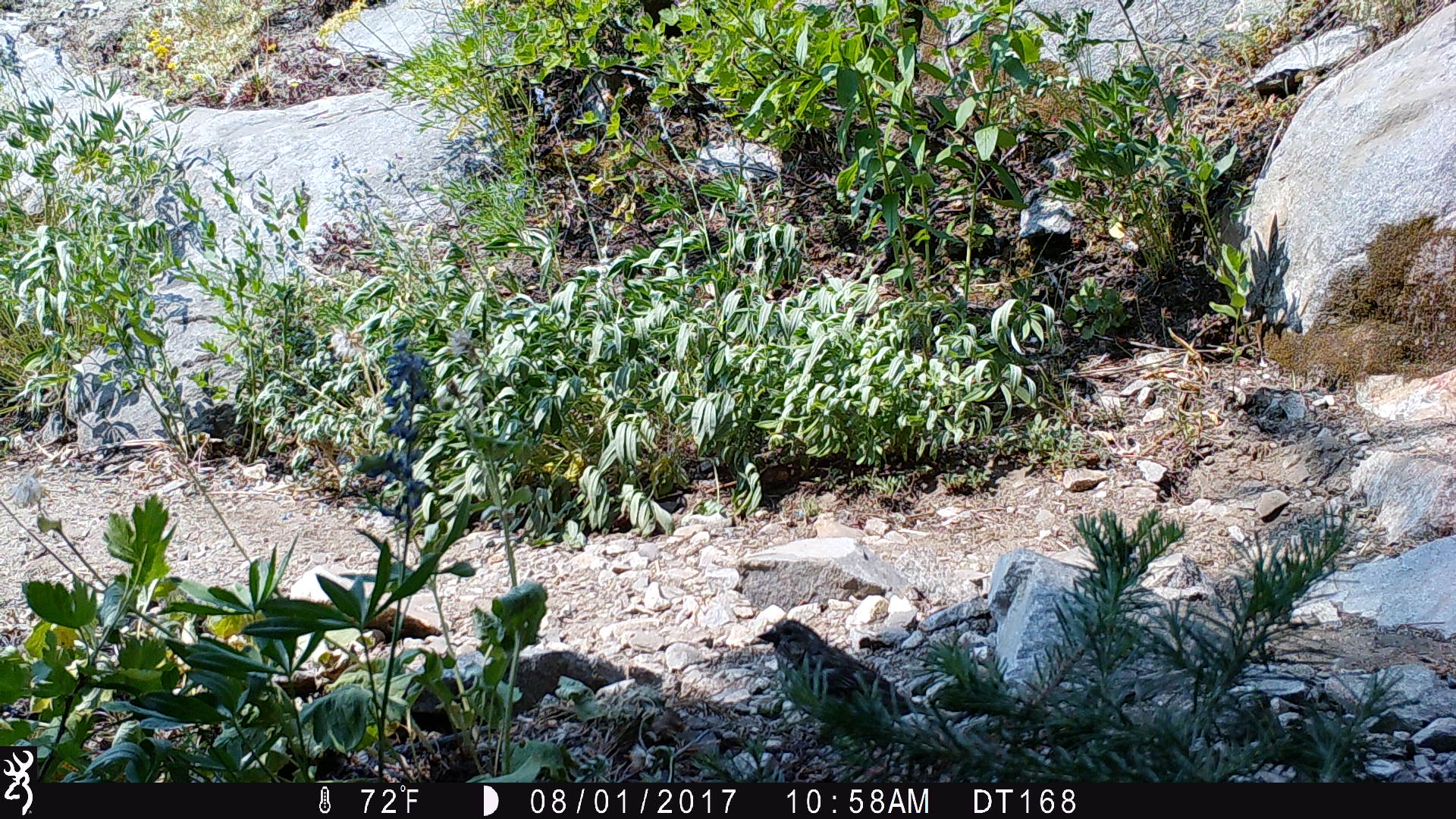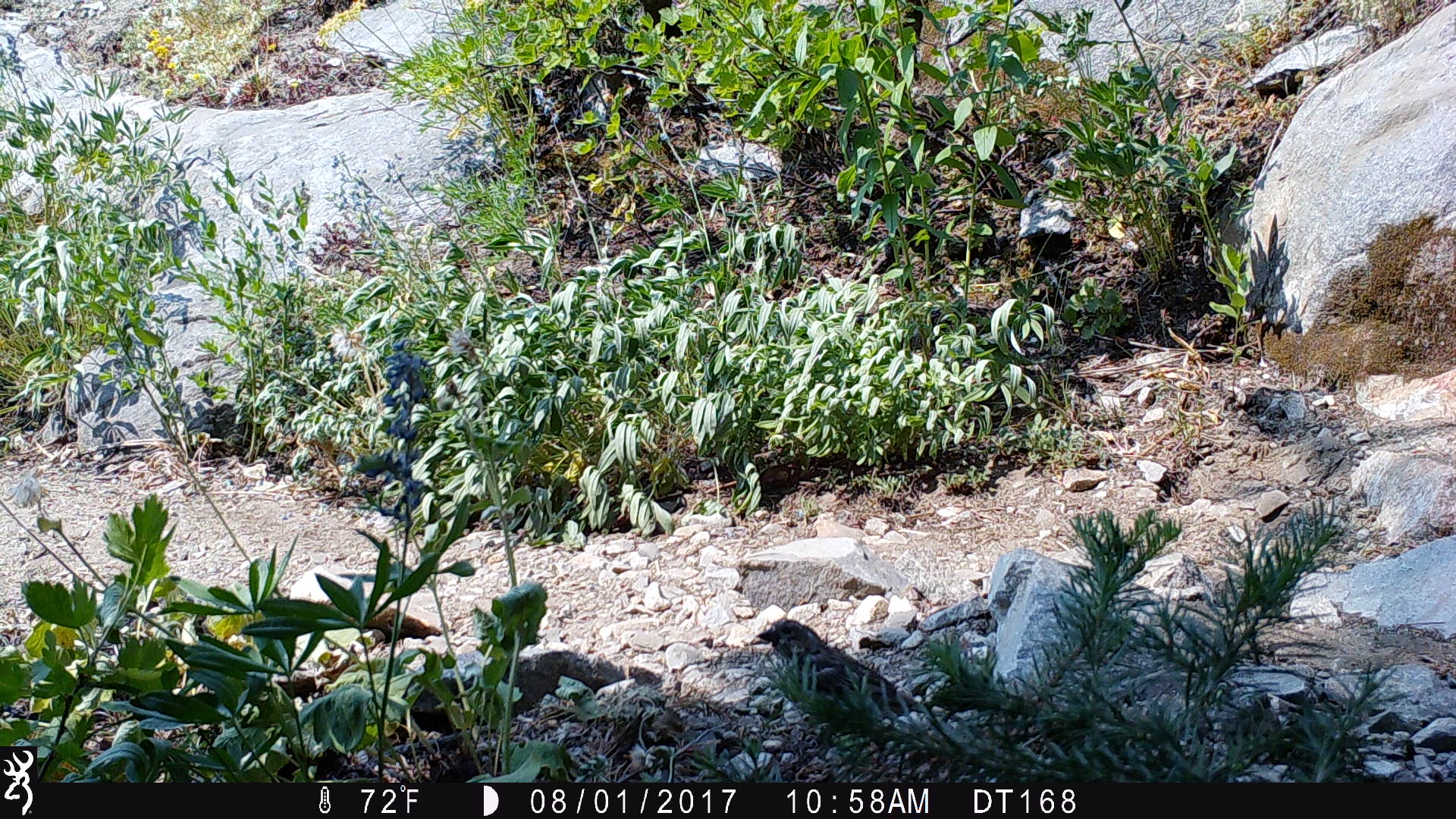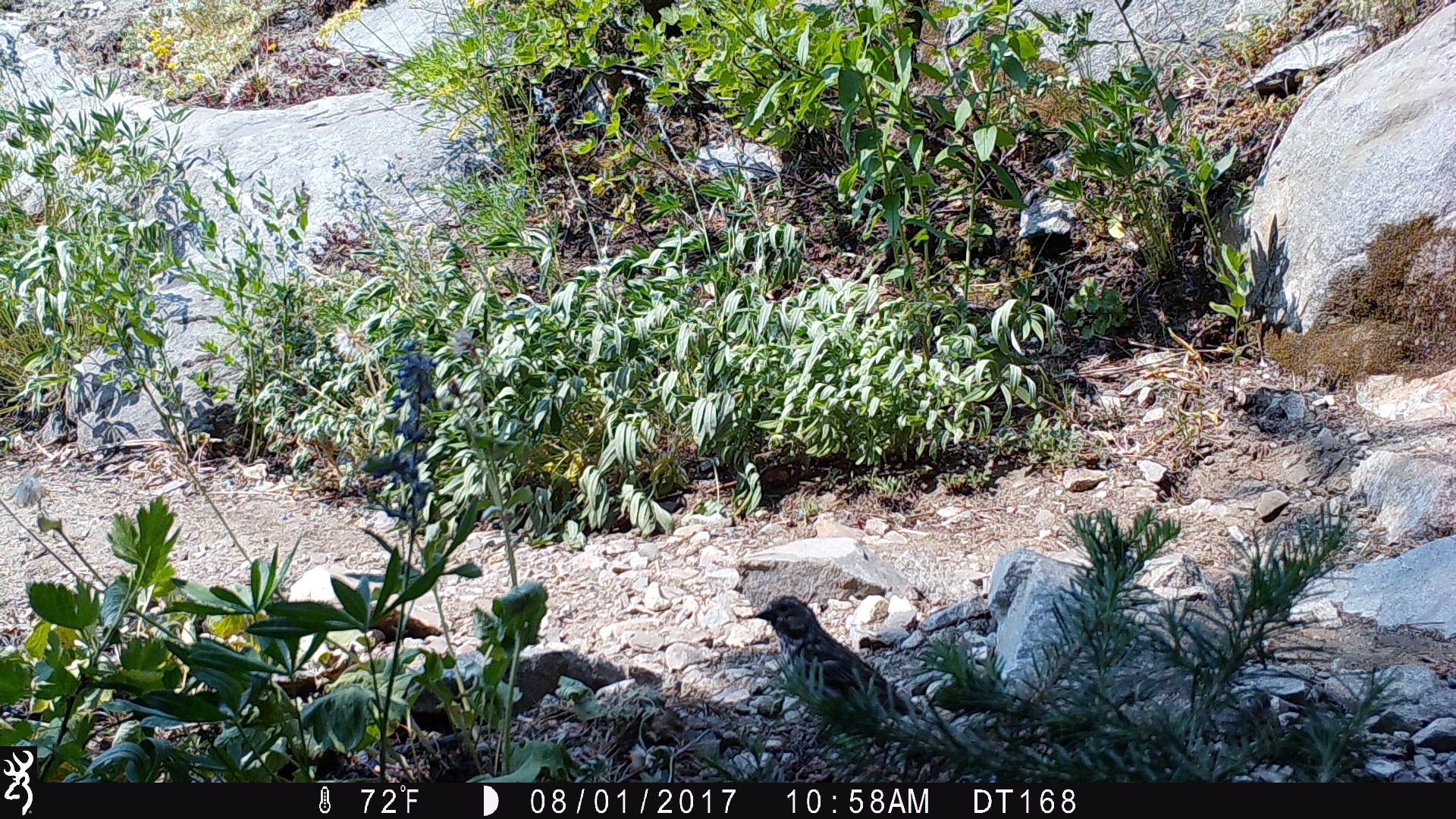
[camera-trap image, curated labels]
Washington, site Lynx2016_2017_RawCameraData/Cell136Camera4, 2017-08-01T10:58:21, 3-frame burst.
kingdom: Animalia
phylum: Chordata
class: Aves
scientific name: Aves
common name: birds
Aves (birds). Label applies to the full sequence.